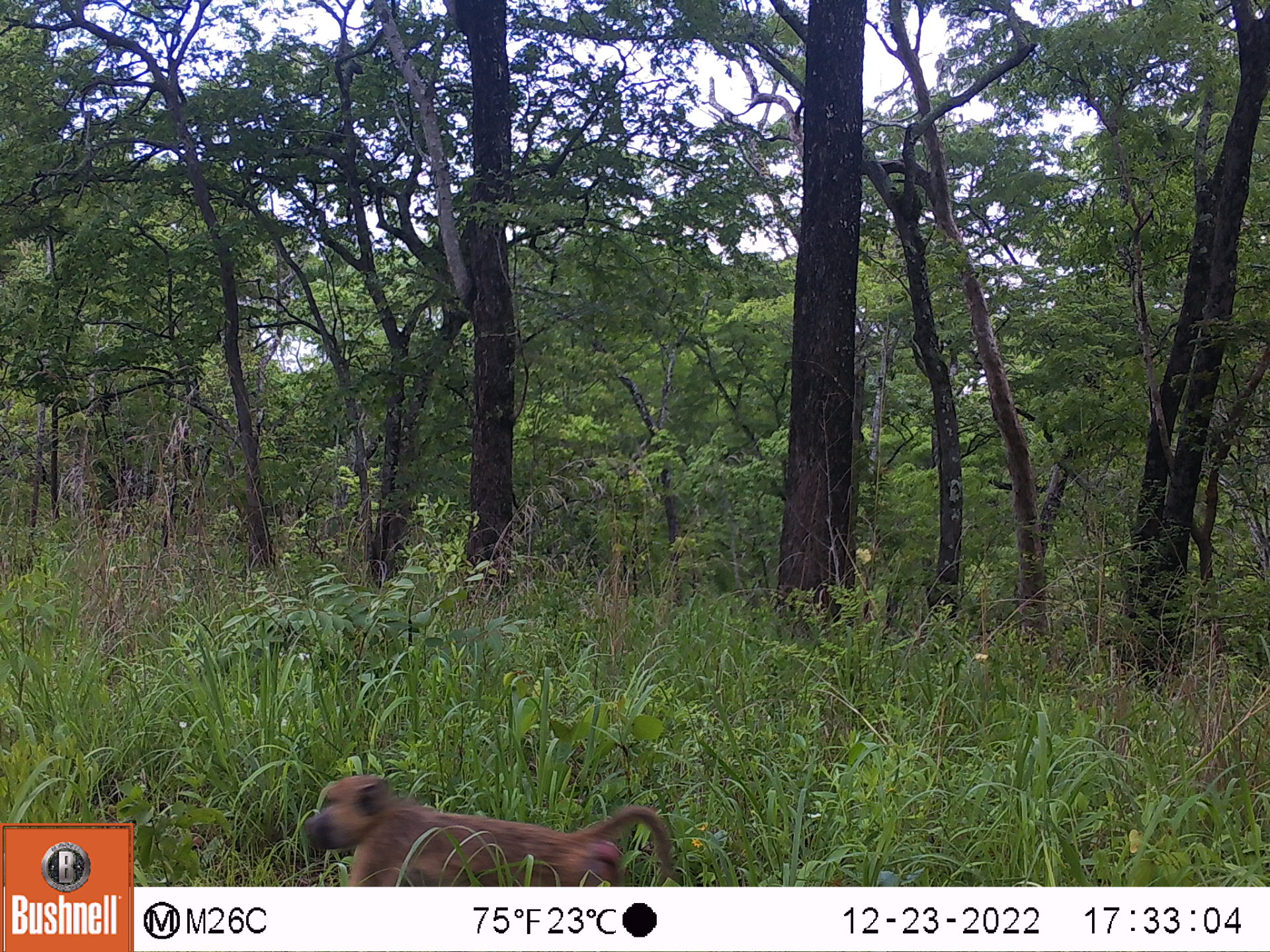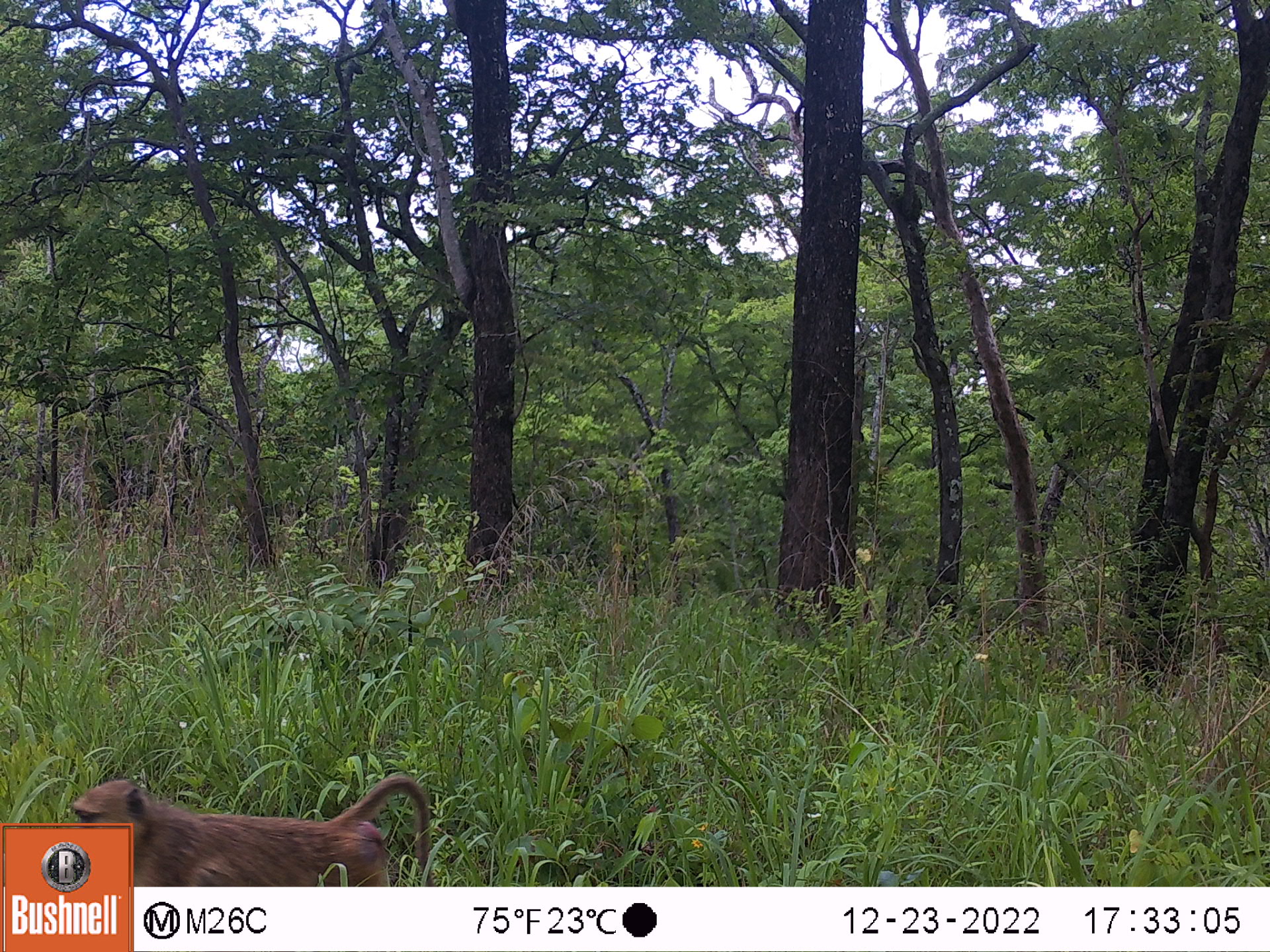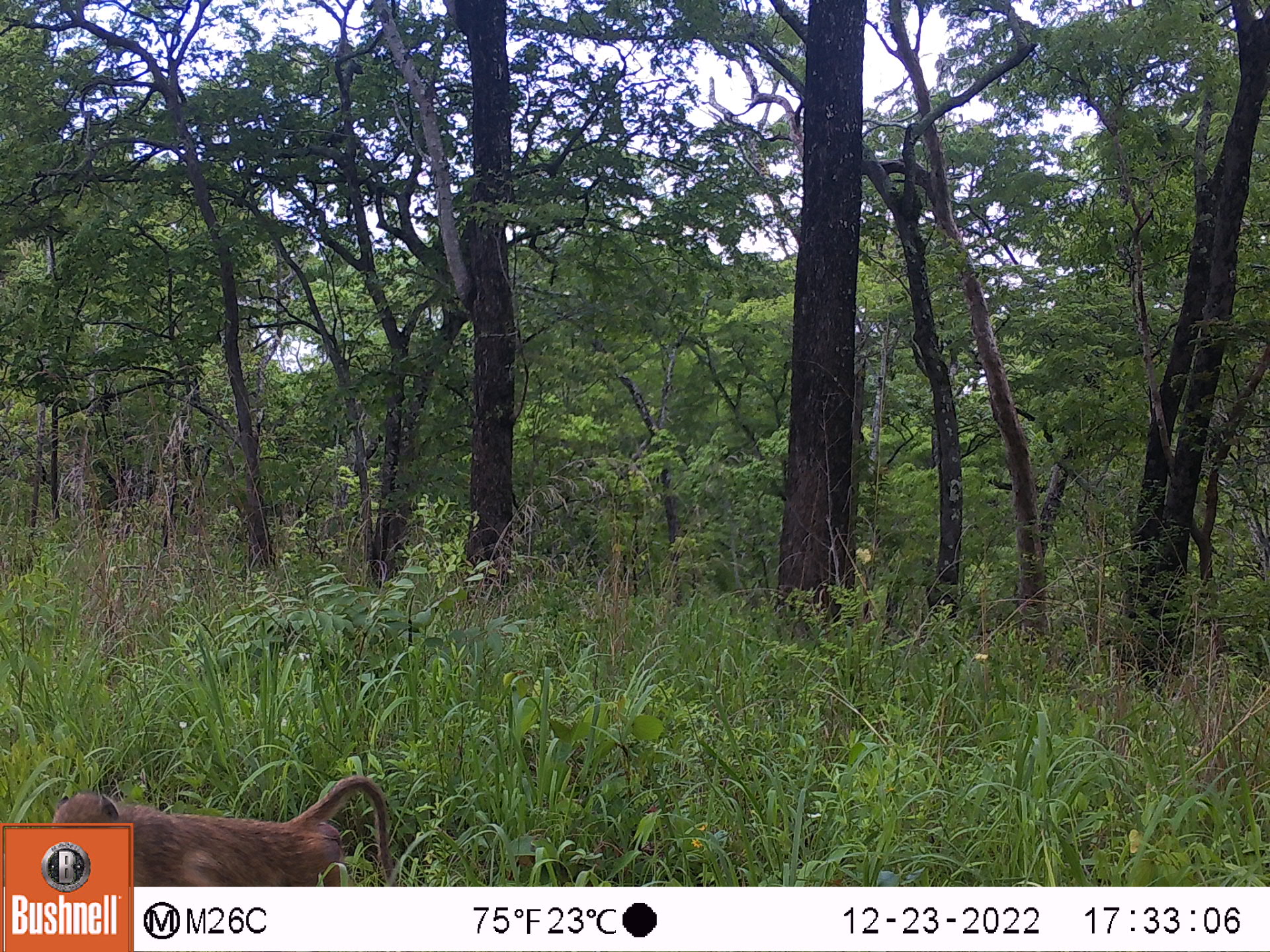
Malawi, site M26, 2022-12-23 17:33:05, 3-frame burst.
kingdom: Animalia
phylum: Chordata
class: Mammalia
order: Primates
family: Cercopithecidae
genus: Papio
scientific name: Papio cynocephalus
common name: yellow baboon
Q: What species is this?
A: Yellow baboon (Papio cynocephalus).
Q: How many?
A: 1.